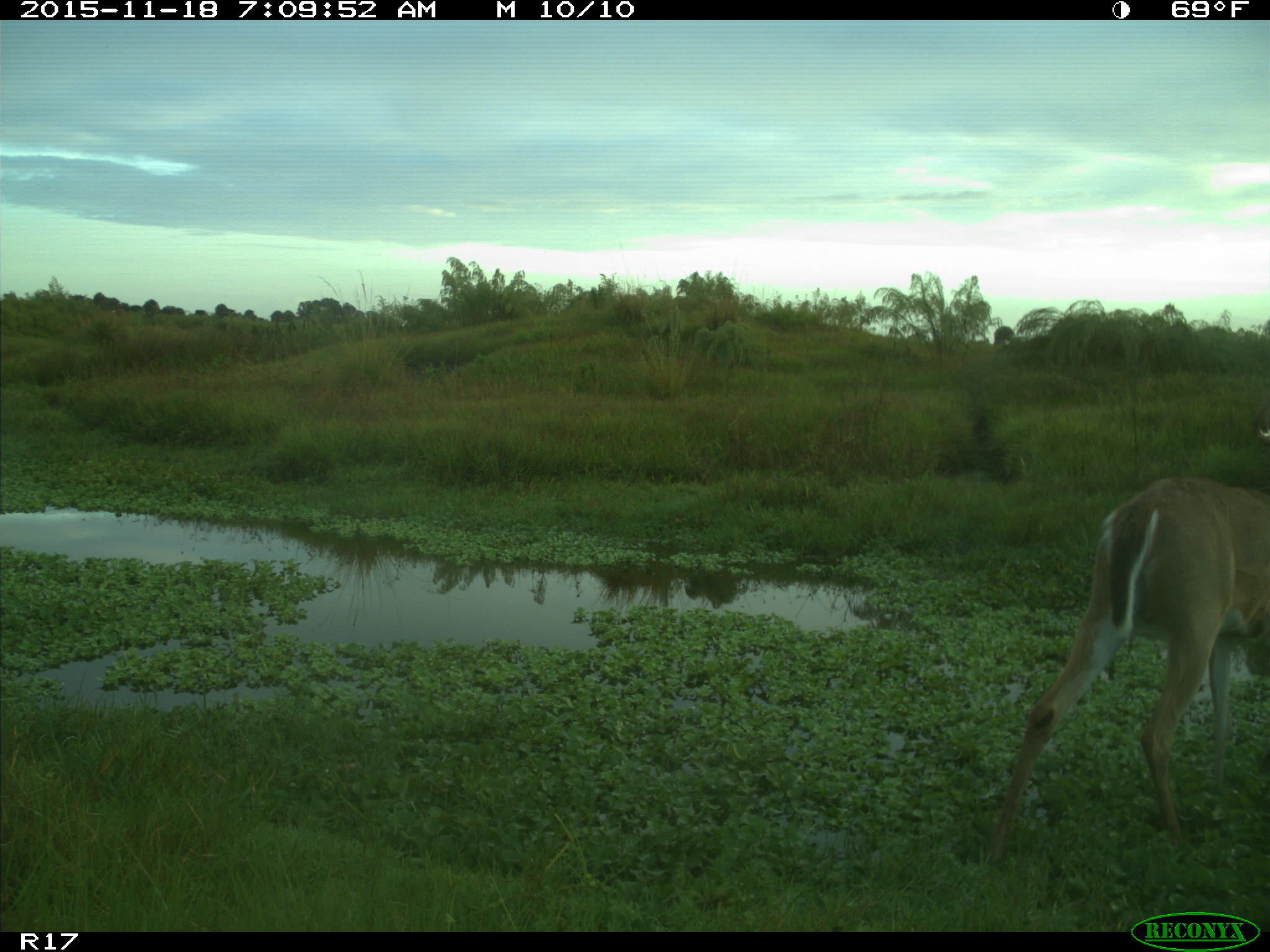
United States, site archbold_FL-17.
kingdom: Animalia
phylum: Chordata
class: Mammalia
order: Artiodactyla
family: Cervidae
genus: Odocoileus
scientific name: Odocoileus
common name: deer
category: unidentified deer